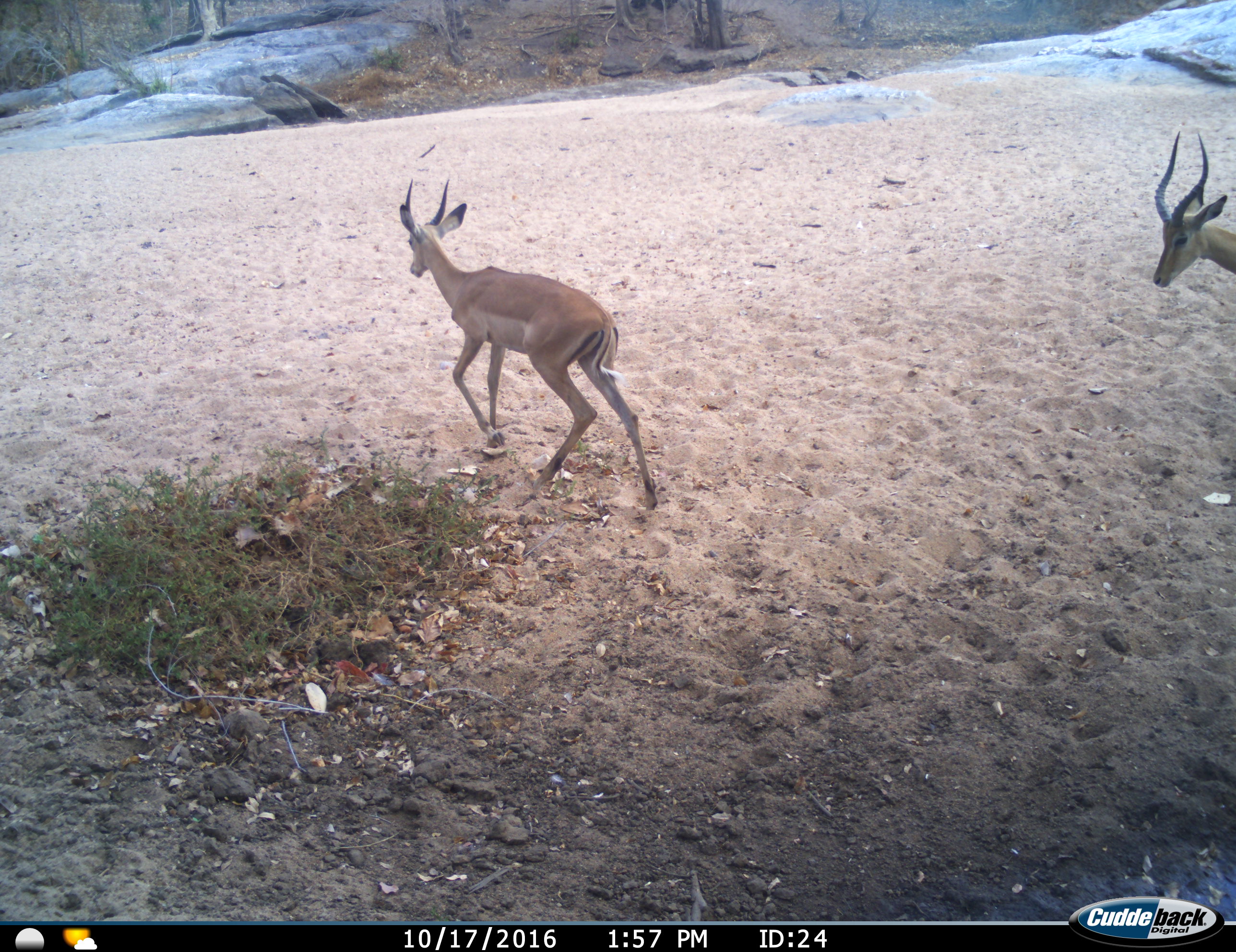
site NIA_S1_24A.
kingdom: Animalia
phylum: Chordata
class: Mammalia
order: Artiodactyla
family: Bovidae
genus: Aepyceros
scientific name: Aepyceros melampus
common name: impala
Impala (Aepyceros melampus), count 2. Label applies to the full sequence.